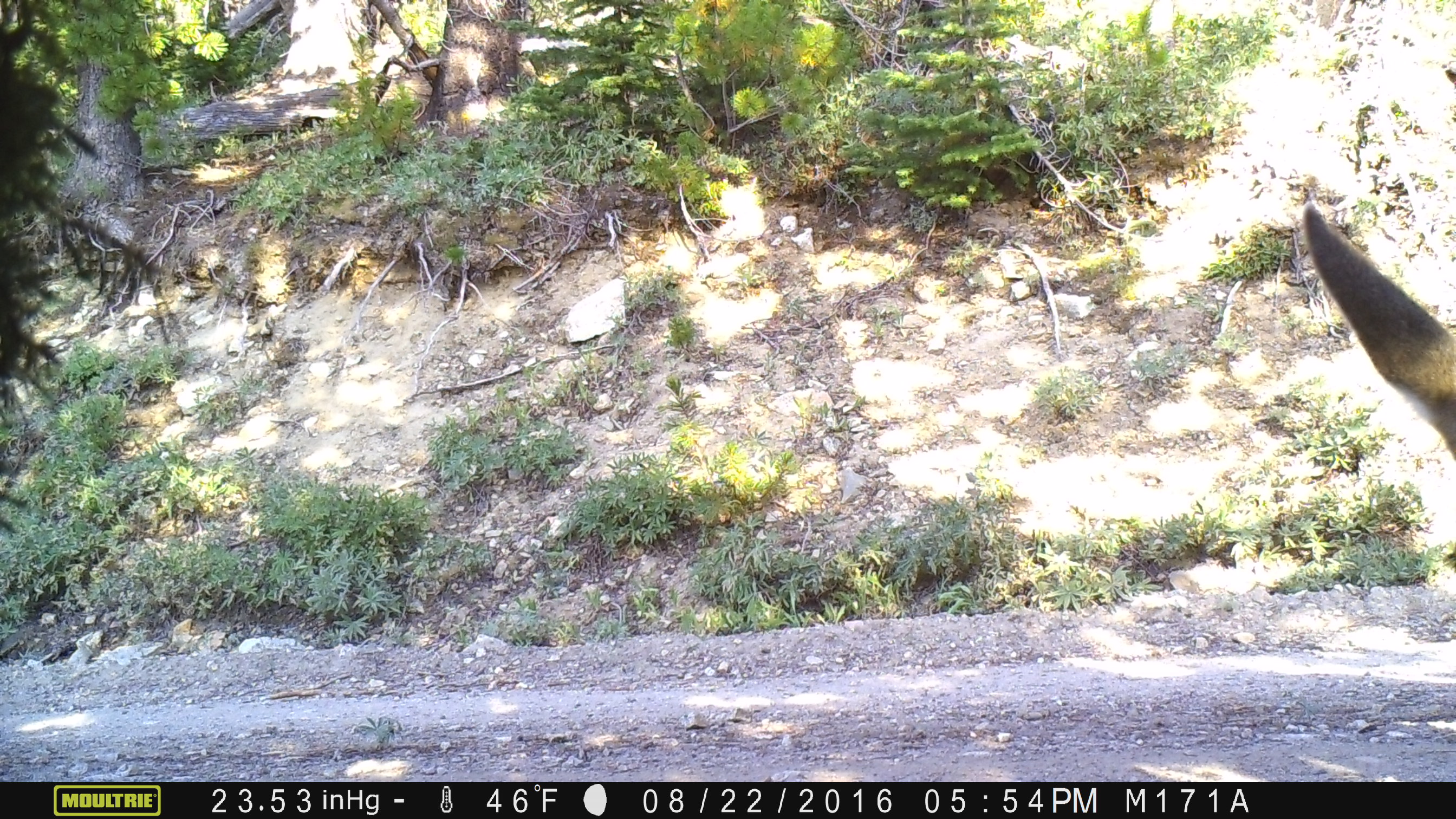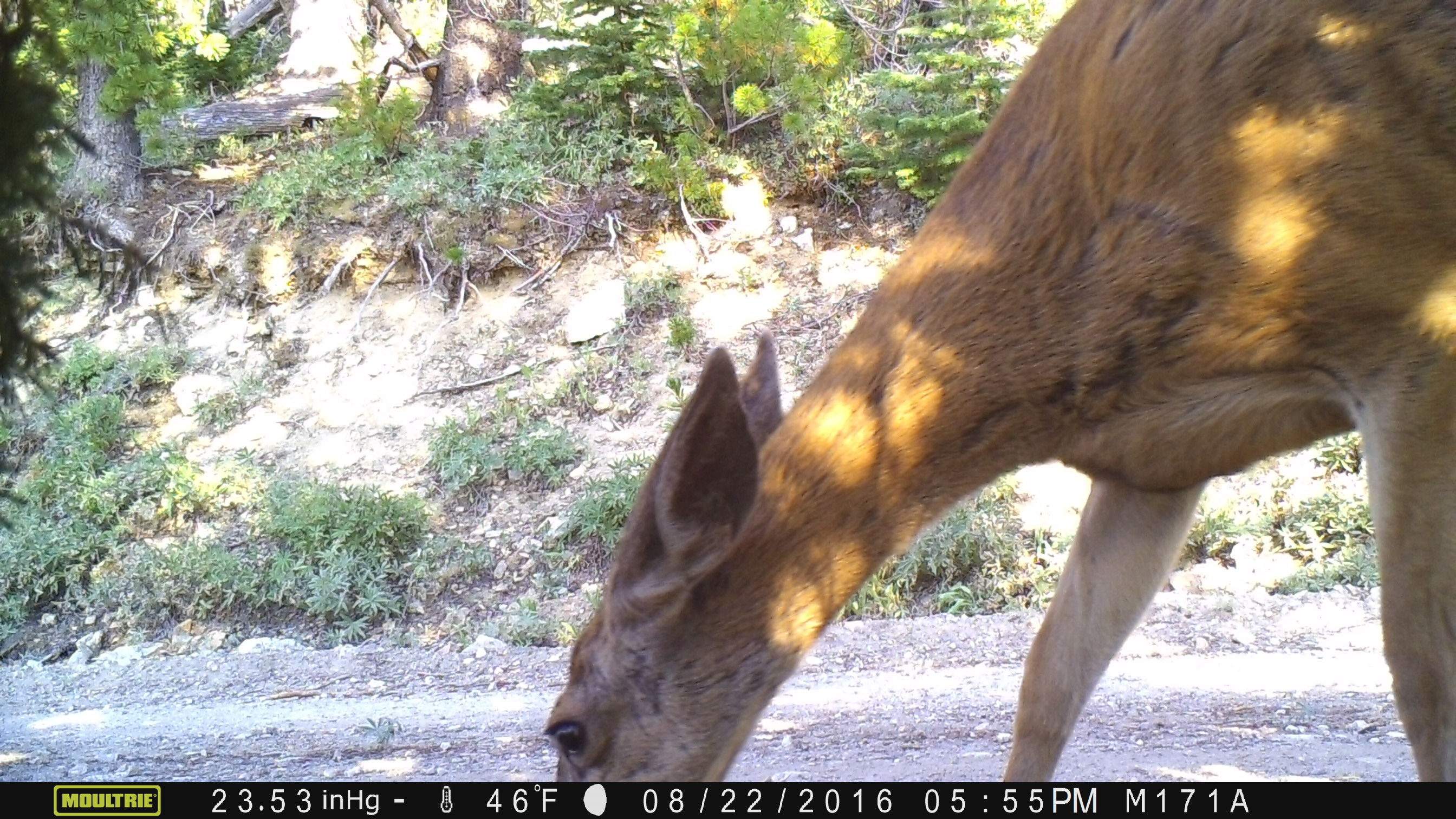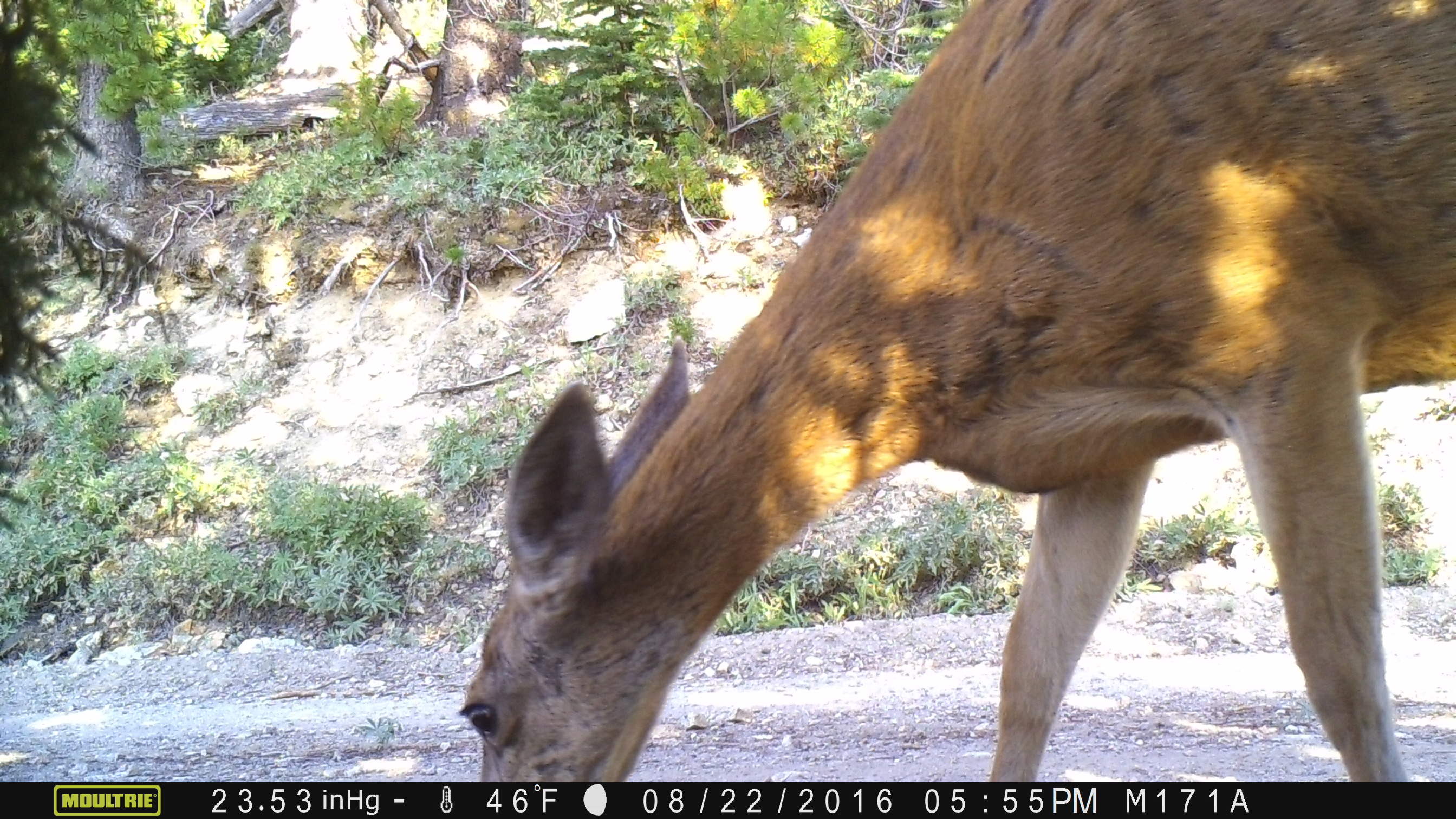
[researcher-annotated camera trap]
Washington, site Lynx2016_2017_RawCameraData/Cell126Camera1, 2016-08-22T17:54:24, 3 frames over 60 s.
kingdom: Animalia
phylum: Chordata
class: Mammalia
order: Artiodactyla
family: Cervidae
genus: Odocoileus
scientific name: Odocoileus hemionus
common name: mule deer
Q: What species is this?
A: Odocoileus hemionus (mule deer).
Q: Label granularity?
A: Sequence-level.